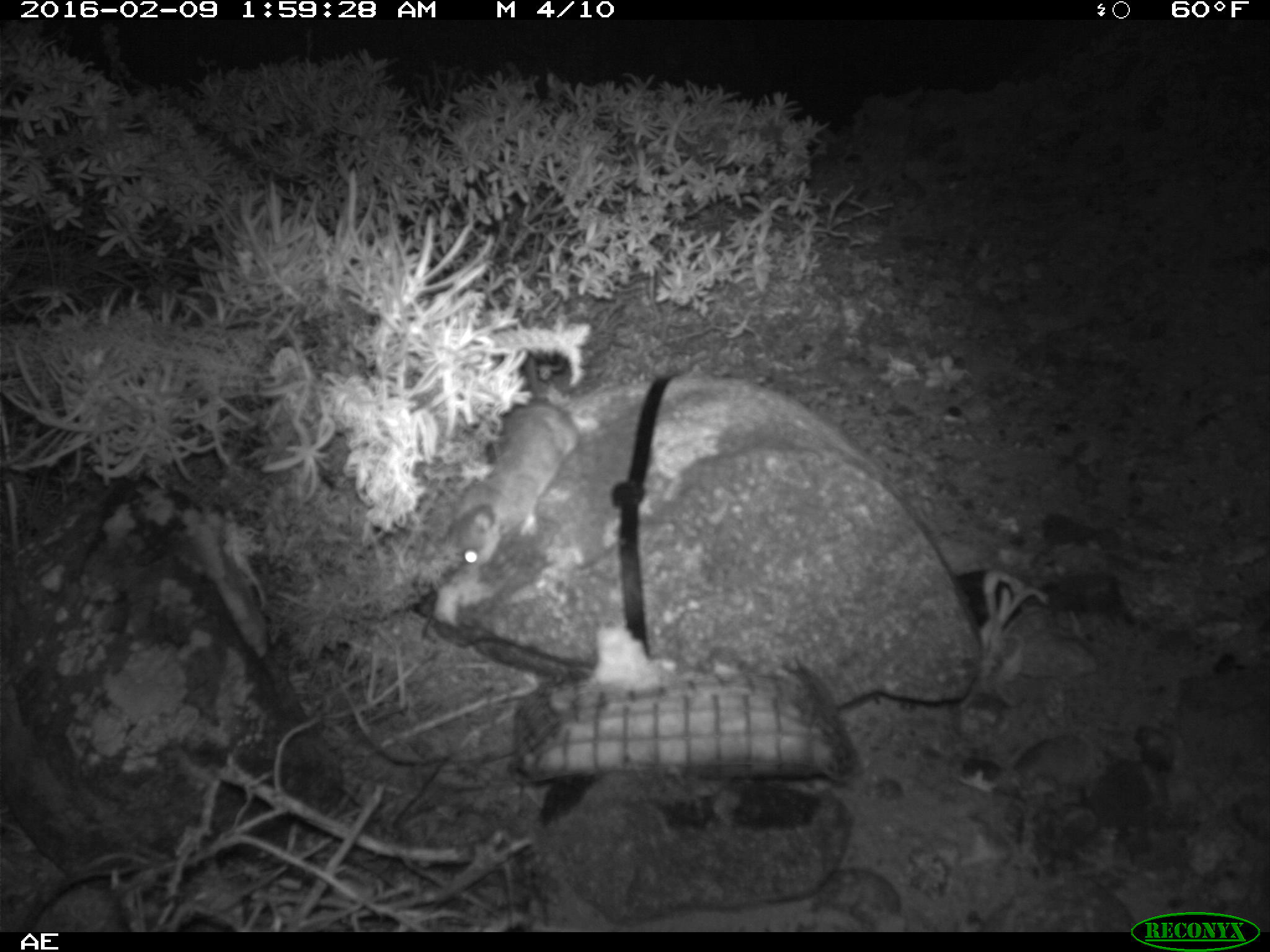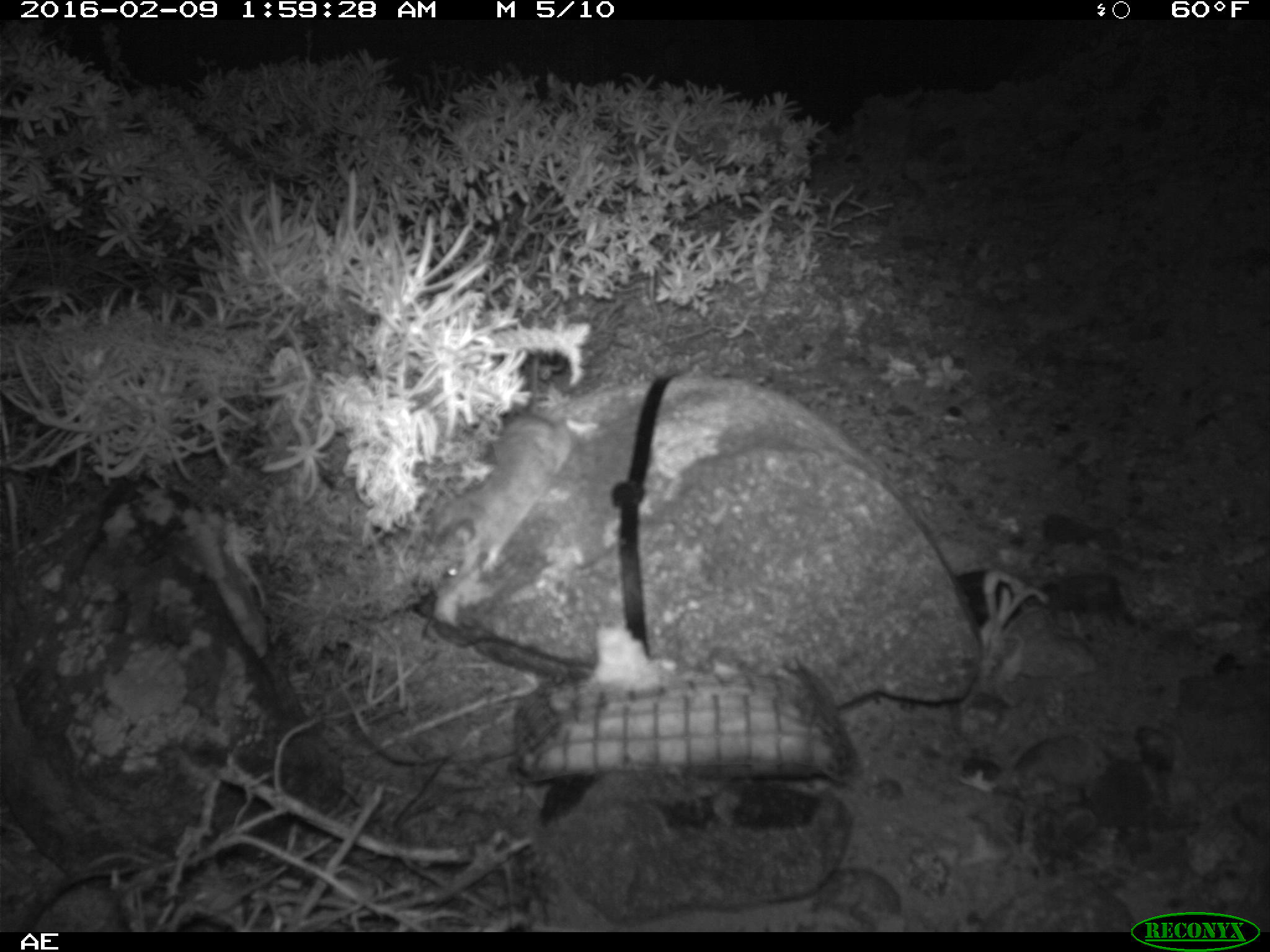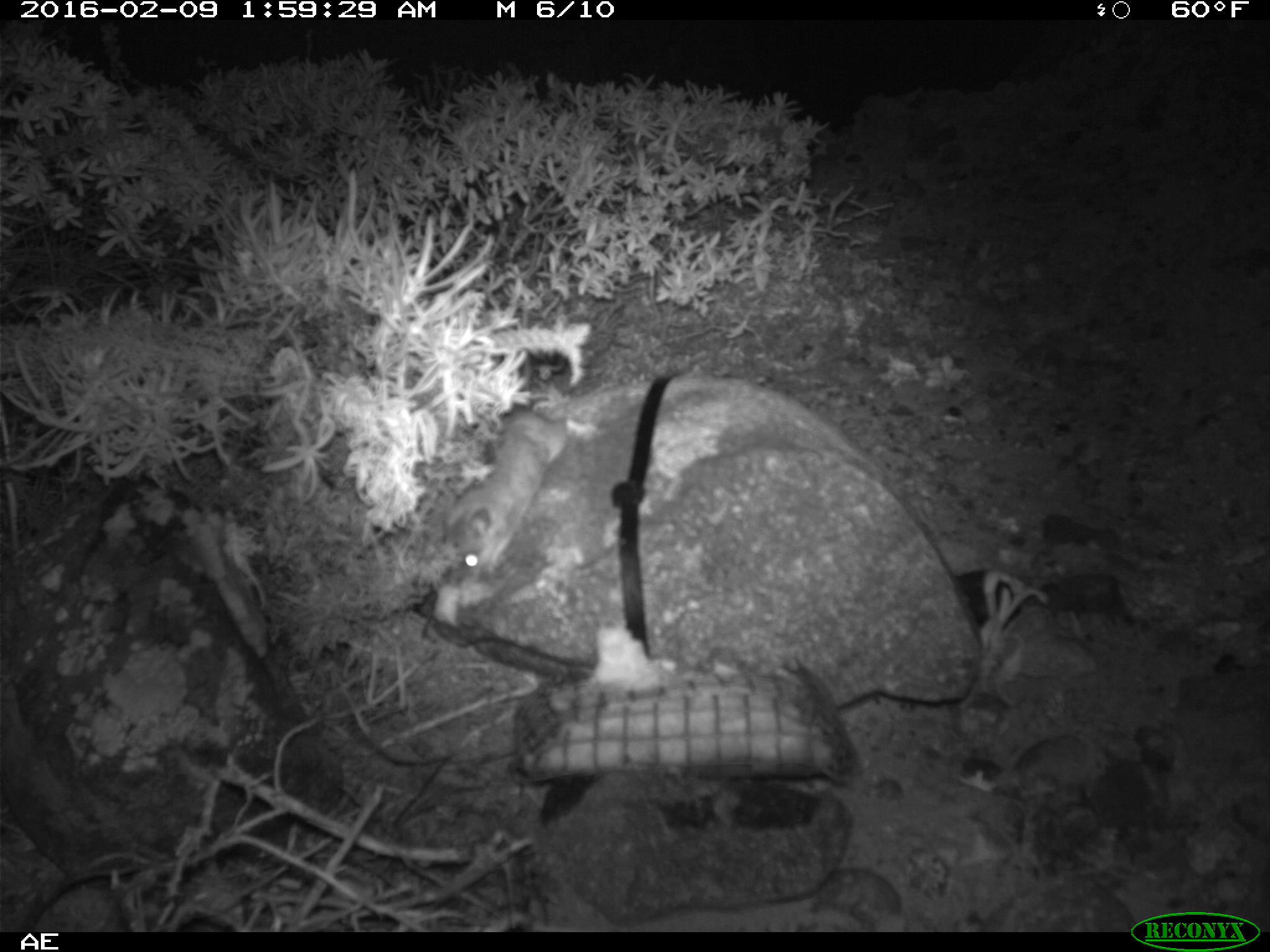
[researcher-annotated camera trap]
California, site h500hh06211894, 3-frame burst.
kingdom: Animalia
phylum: Chordata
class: Mammalia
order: Rodentia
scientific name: Rodentia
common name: rodent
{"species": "rodent (Rodentia)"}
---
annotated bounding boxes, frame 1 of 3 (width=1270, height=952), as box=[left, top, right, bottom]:
rodent: box=[450, 343, 576, 571]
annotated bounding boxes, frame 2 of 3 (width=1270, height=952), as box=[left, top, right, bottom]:
rodent: box=[428, 288, 601, 600]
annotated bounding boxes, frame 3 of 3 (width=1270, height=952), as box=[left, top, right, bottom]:
rodent: box=[446, 302, 575, 587]